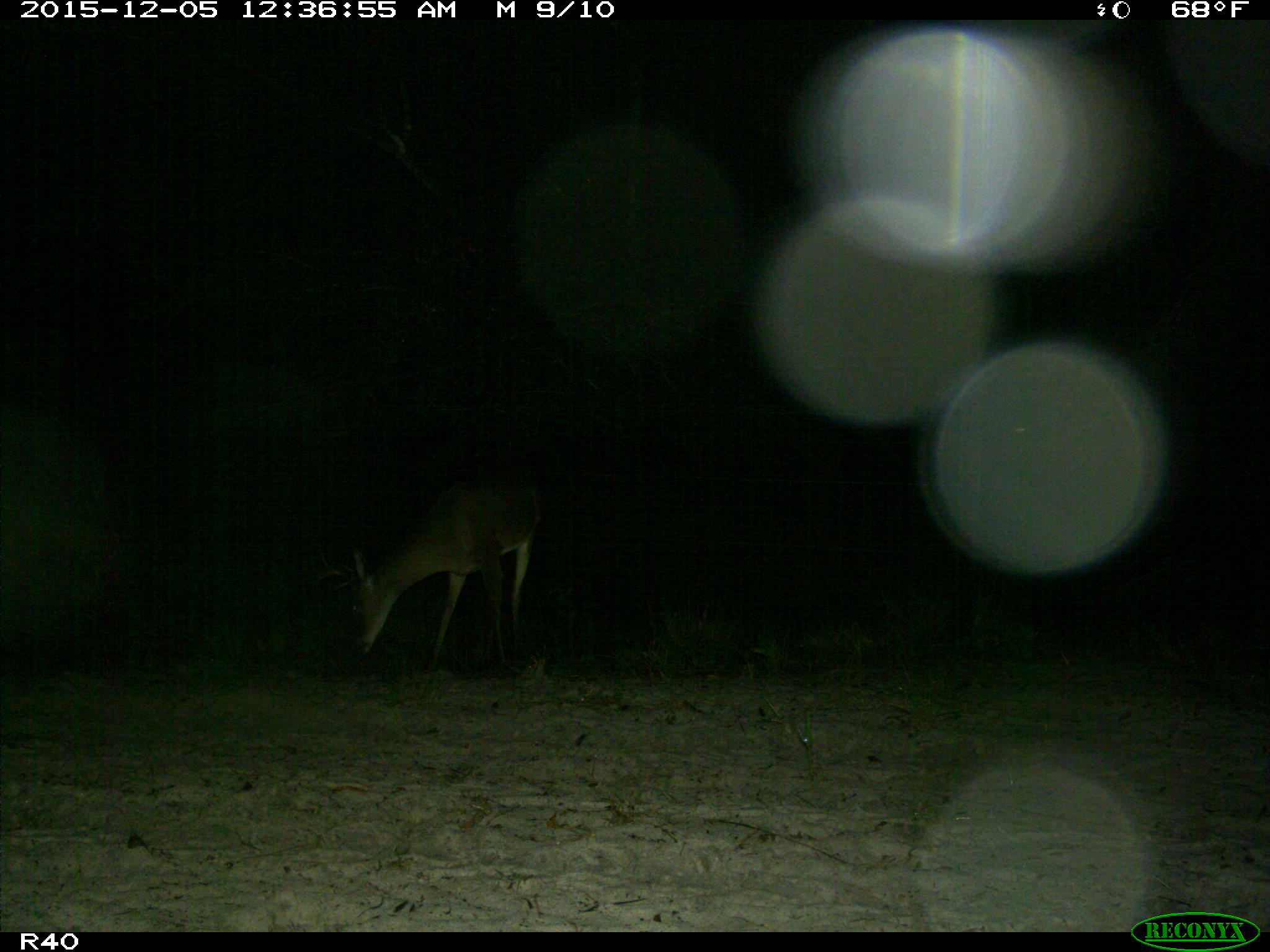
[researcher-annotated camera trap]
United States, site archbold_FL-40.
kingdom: Animalia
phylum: Chordata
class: Mammalia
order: Artiodactyla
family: Cervidae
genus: Odocoileus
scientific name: Odocoileus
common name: deer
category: unidentified deer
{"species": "unidentified deer (deer) (Odocoileus)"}